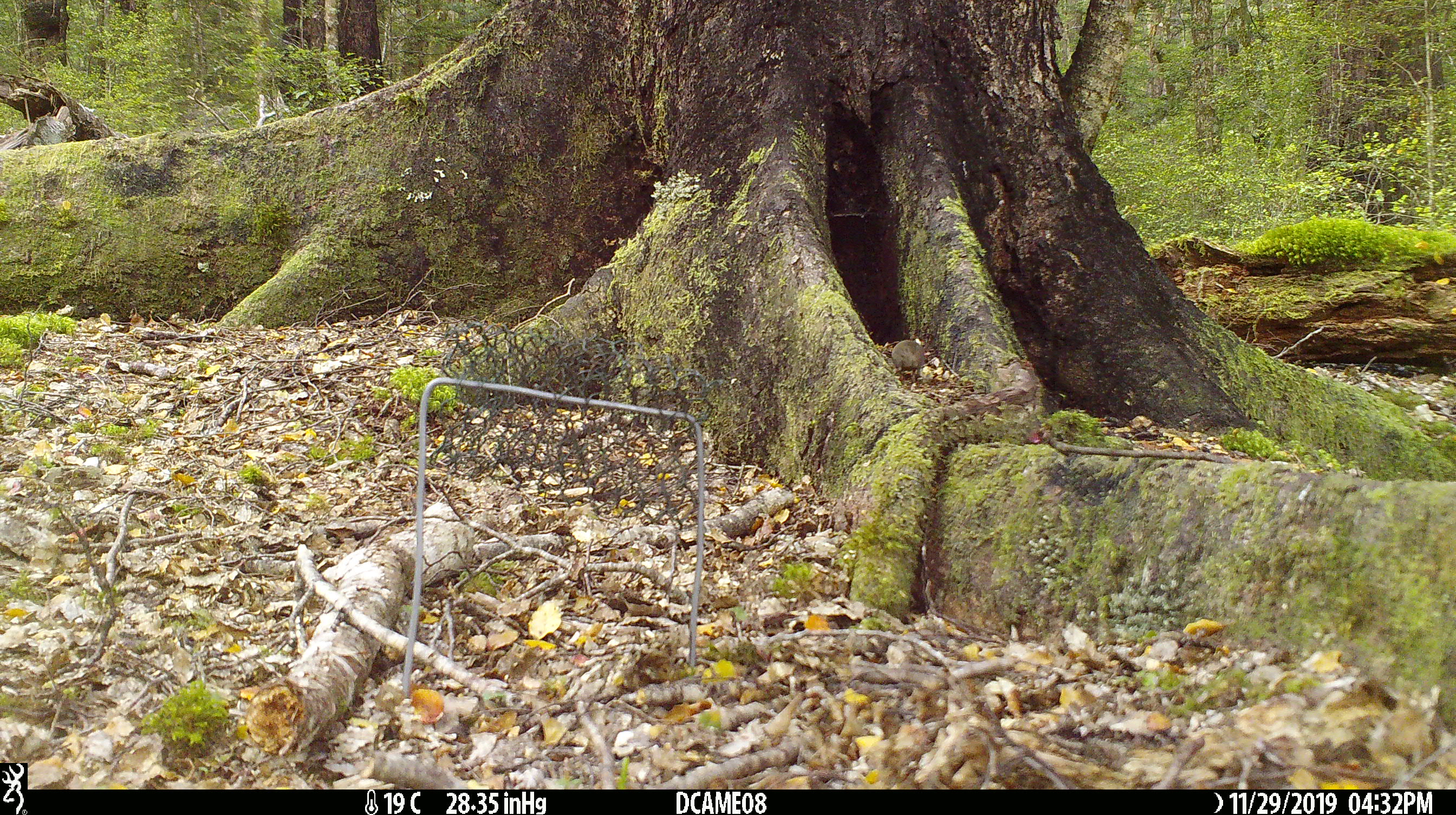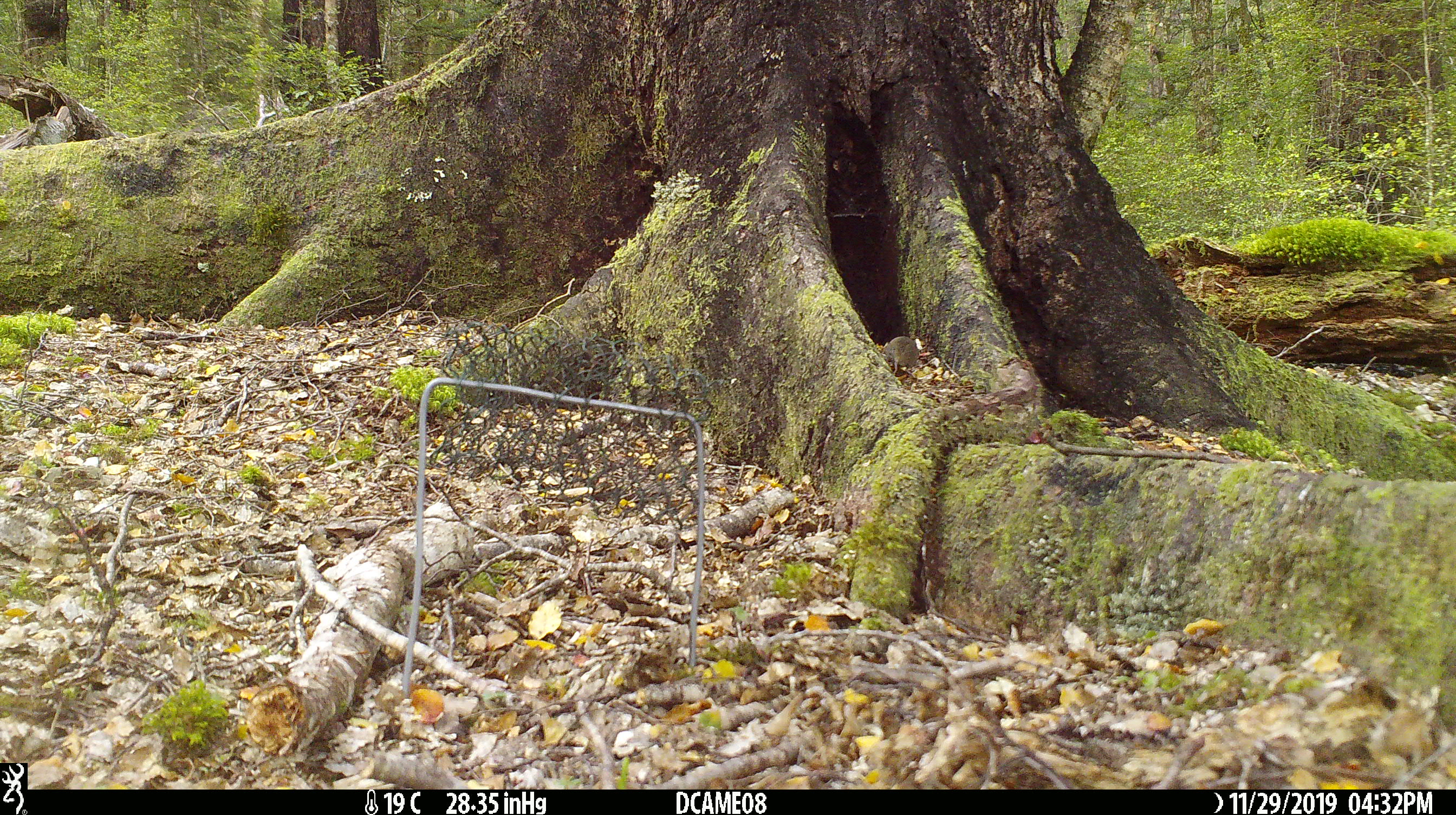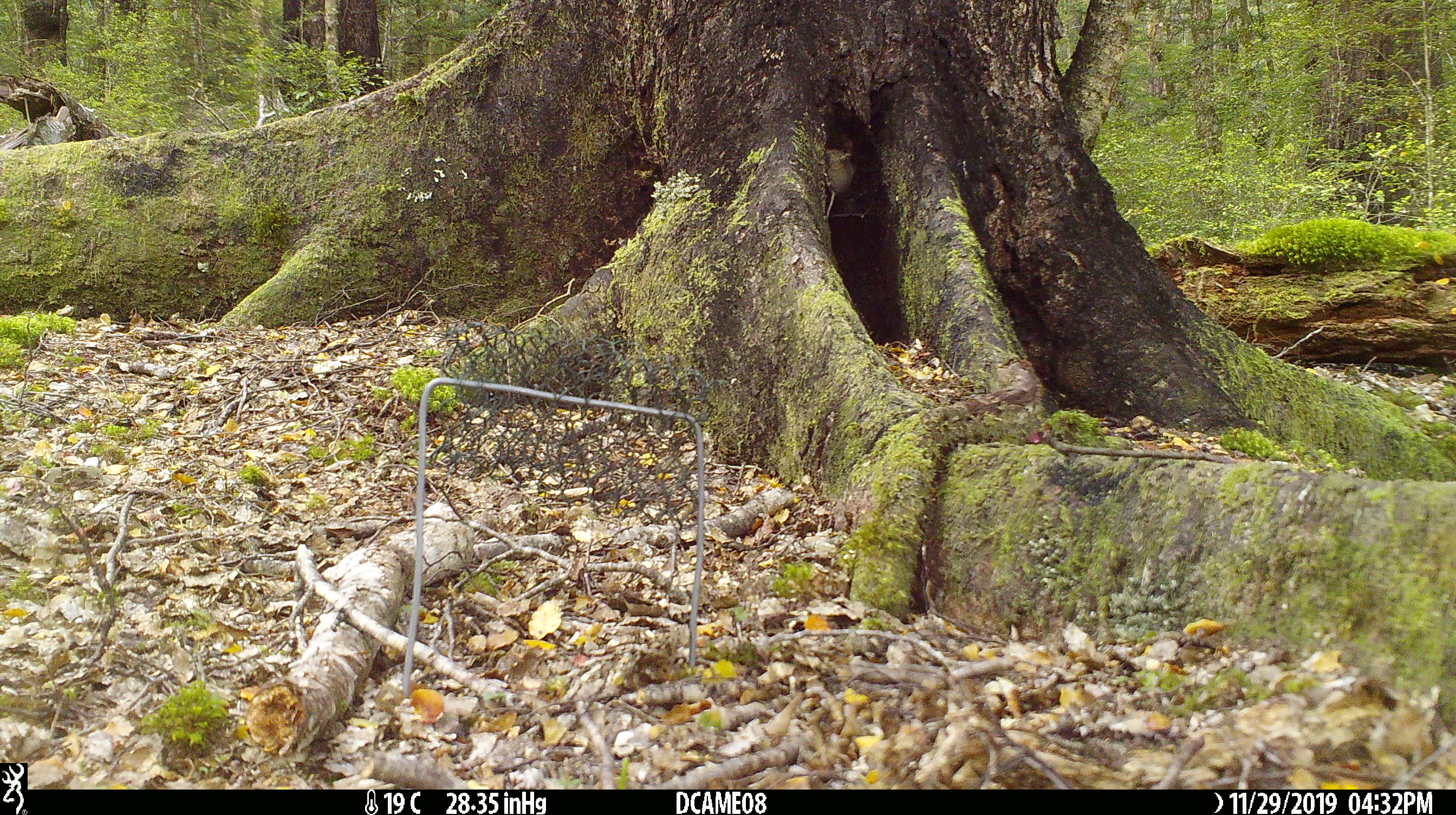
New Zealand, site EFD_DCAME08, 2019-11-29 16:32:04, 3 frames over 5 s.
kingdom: Animalia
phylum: Chordata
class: Mammalia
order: Rodentia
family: Muridae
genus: Mus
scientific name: Mus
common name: mouse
Mouse (Mus).